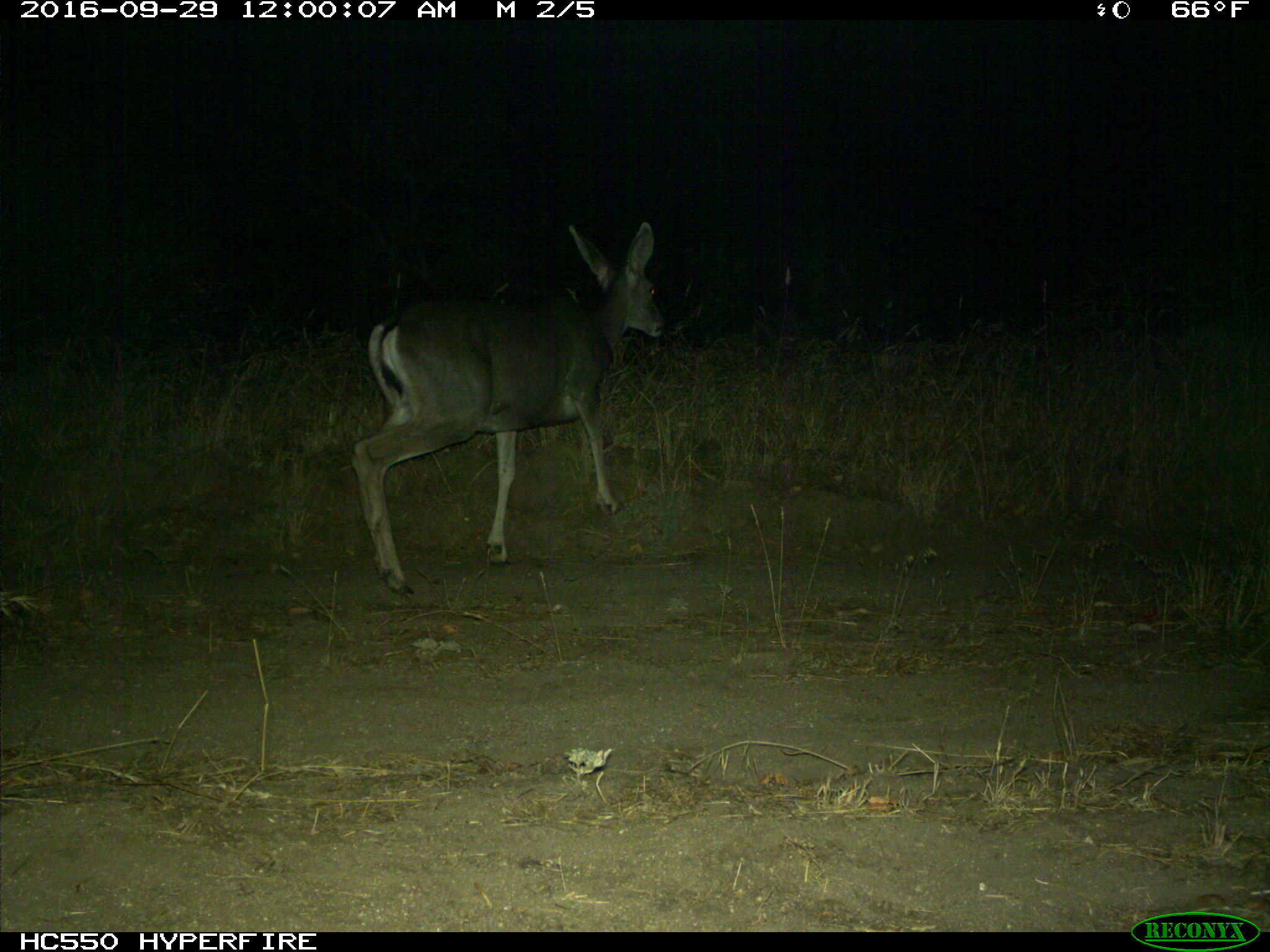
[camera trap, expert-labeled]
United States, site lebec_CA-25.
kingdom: Animalia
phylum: Chordata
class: Mammalia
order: Artiodactyla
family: Cervidae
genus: Odocoileus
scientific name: Odocoileus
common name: deer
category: unidentified deer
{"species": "unidentified deer (deer) (Odocoileus)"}